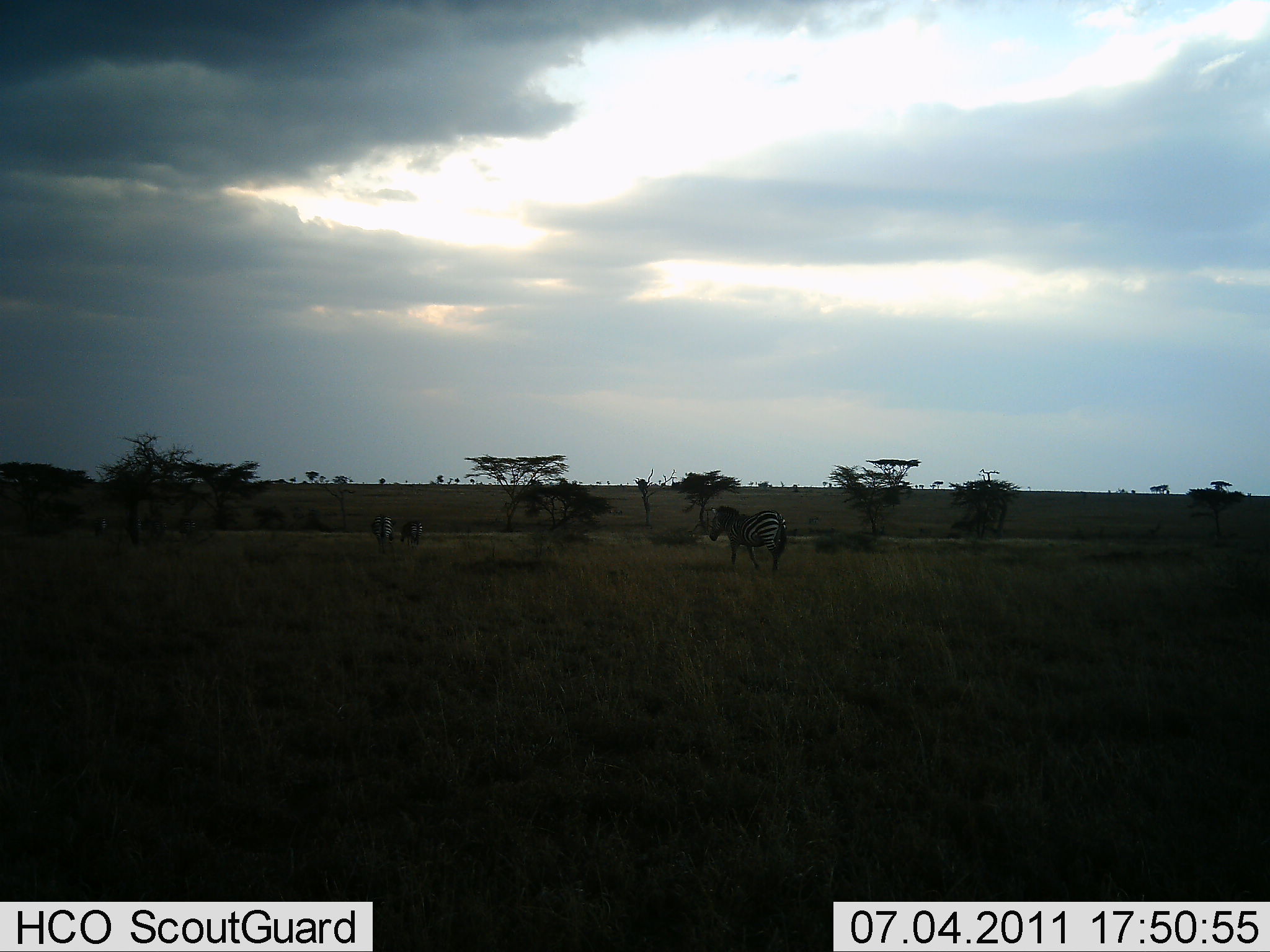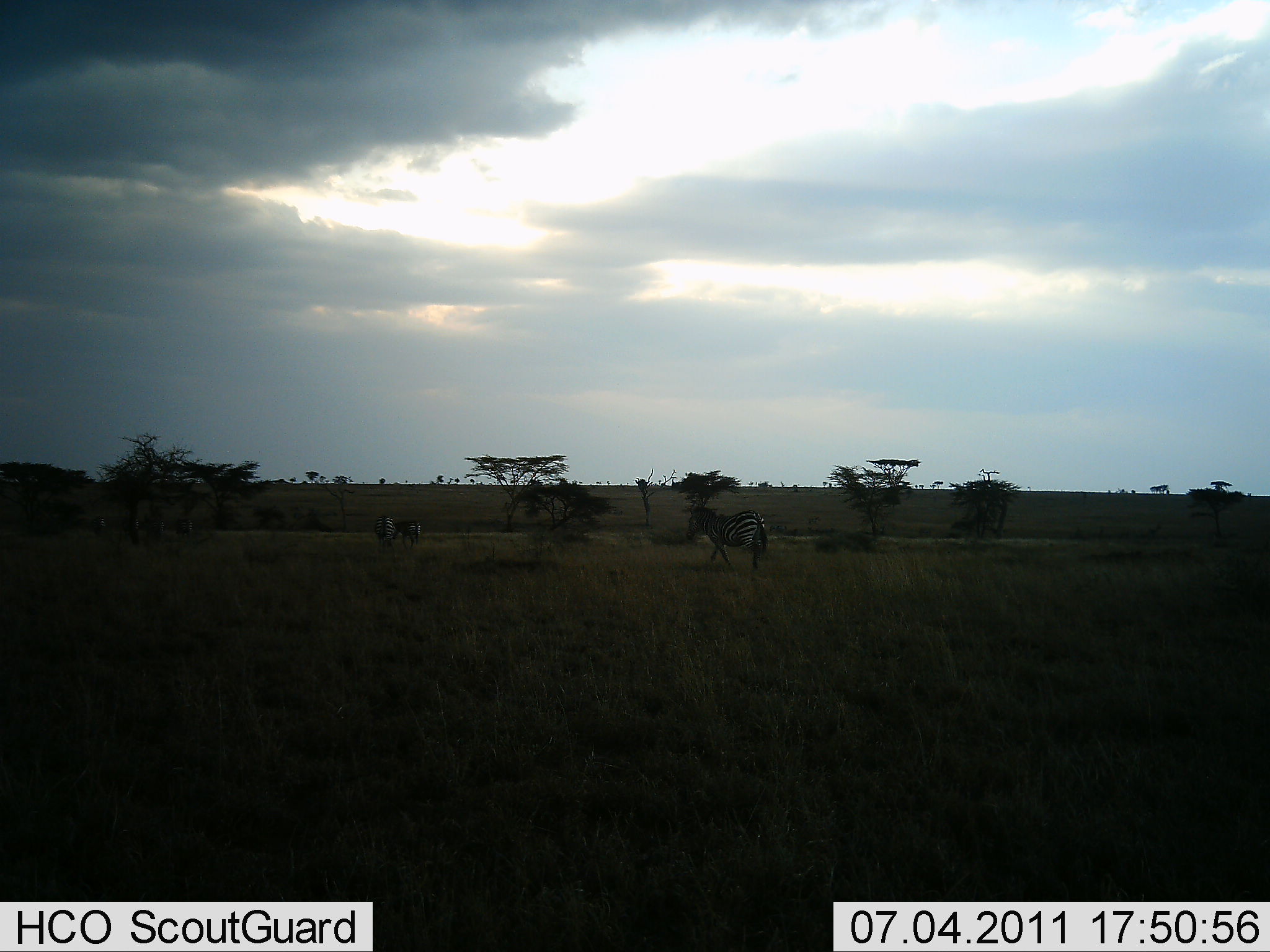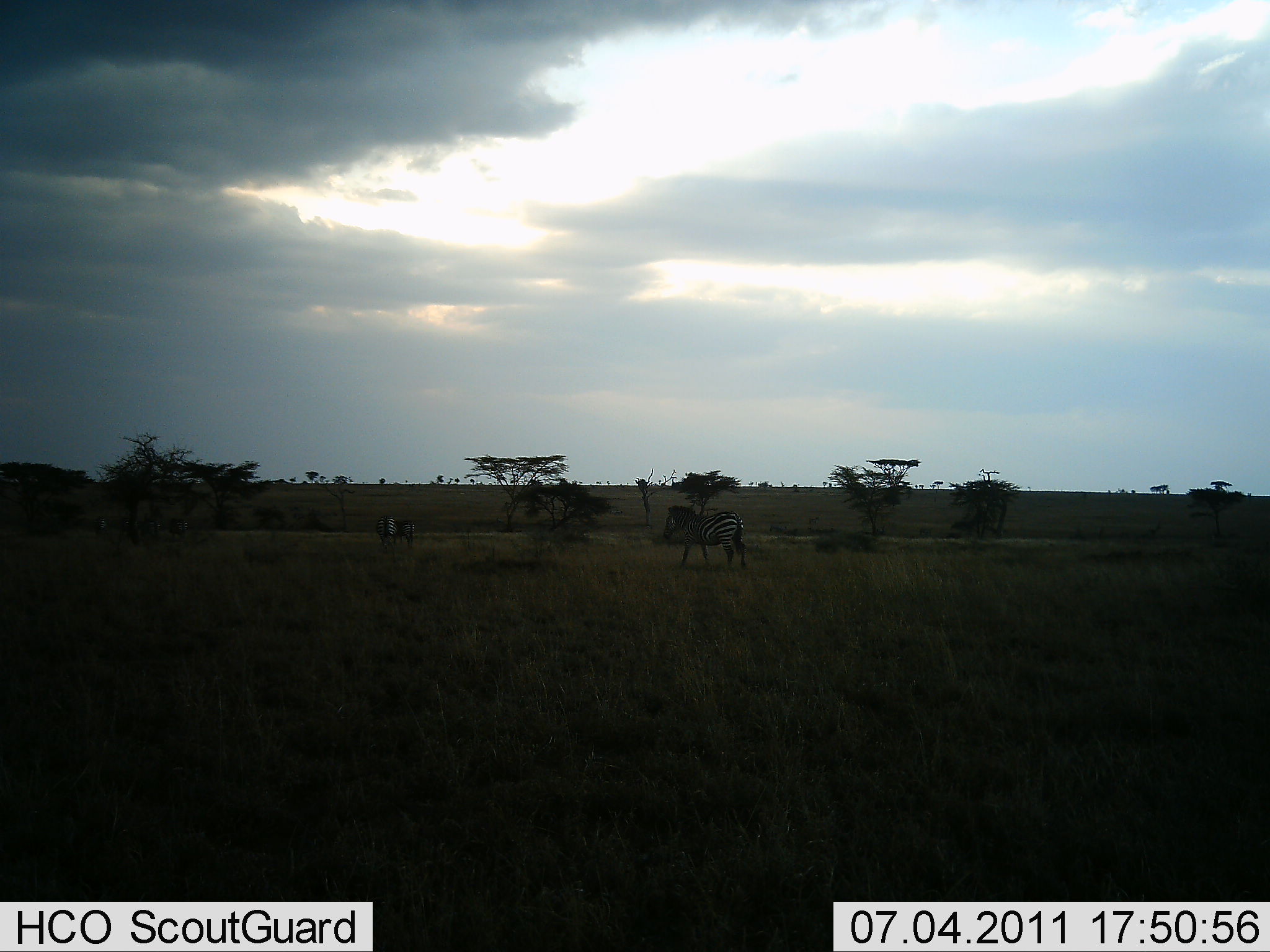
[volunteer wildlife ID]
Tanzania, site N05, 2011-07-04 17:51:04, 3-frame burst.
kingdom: Animalia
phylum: Chordata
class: Mammalia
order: Perissodactyla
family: Equidae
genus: Equus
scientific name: Equus quagga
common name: plains zebra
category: zebra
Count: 3.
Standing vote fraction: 15%.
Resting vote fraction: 0%.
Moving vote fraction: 92%.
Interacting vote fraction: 0%.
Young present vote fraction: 0%.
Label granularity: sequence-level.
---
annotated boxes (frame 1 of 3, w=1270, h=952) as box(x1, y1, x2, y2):
animal: box(708, 505, 788, 574)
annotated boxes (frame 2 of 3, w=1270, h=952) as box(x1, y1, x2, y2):
animal: box(686, 502, 769, 573)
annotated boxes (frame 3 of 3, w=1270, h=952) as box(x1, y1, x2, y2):
animal: box(662, 505, 748, 571)